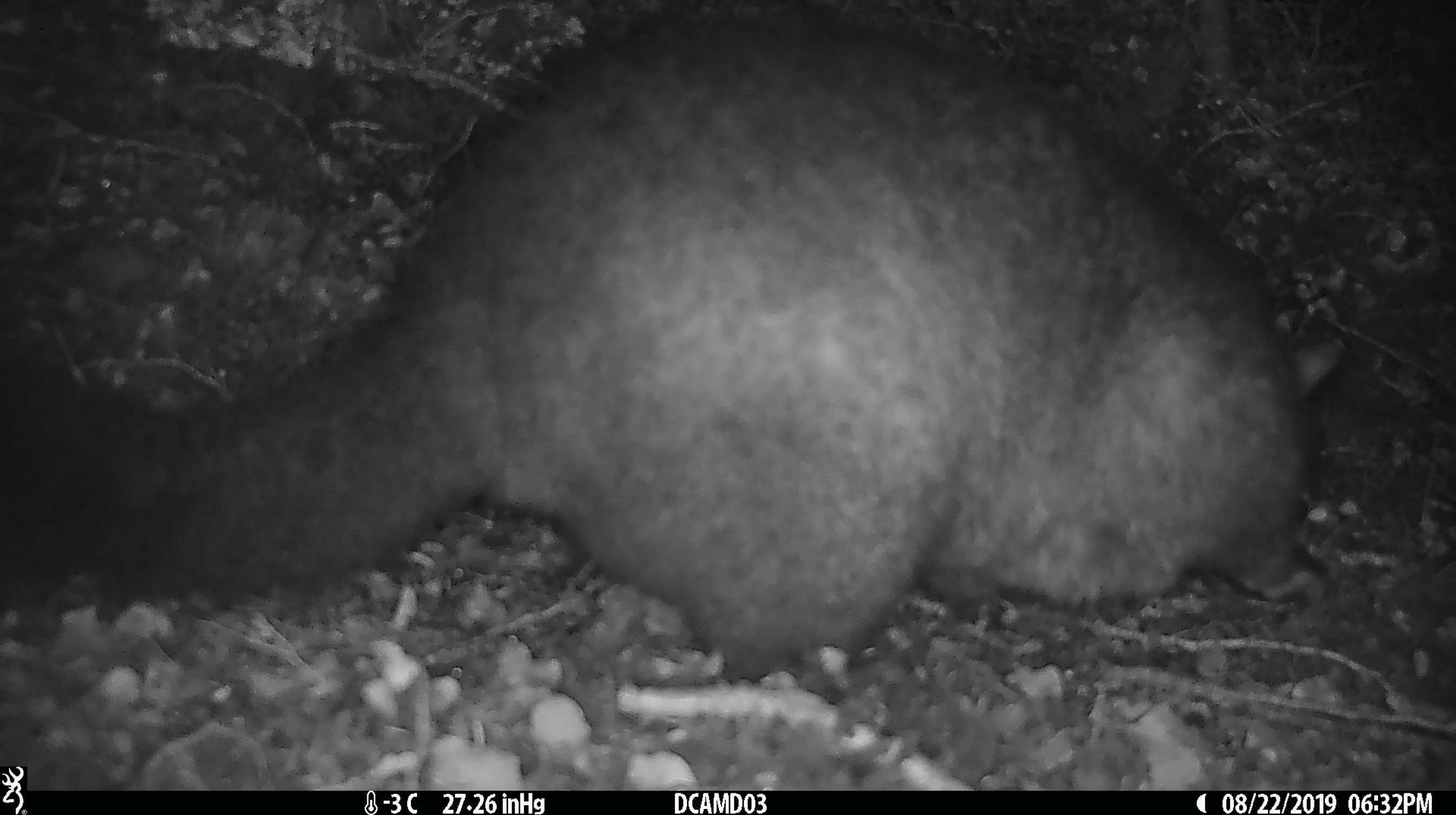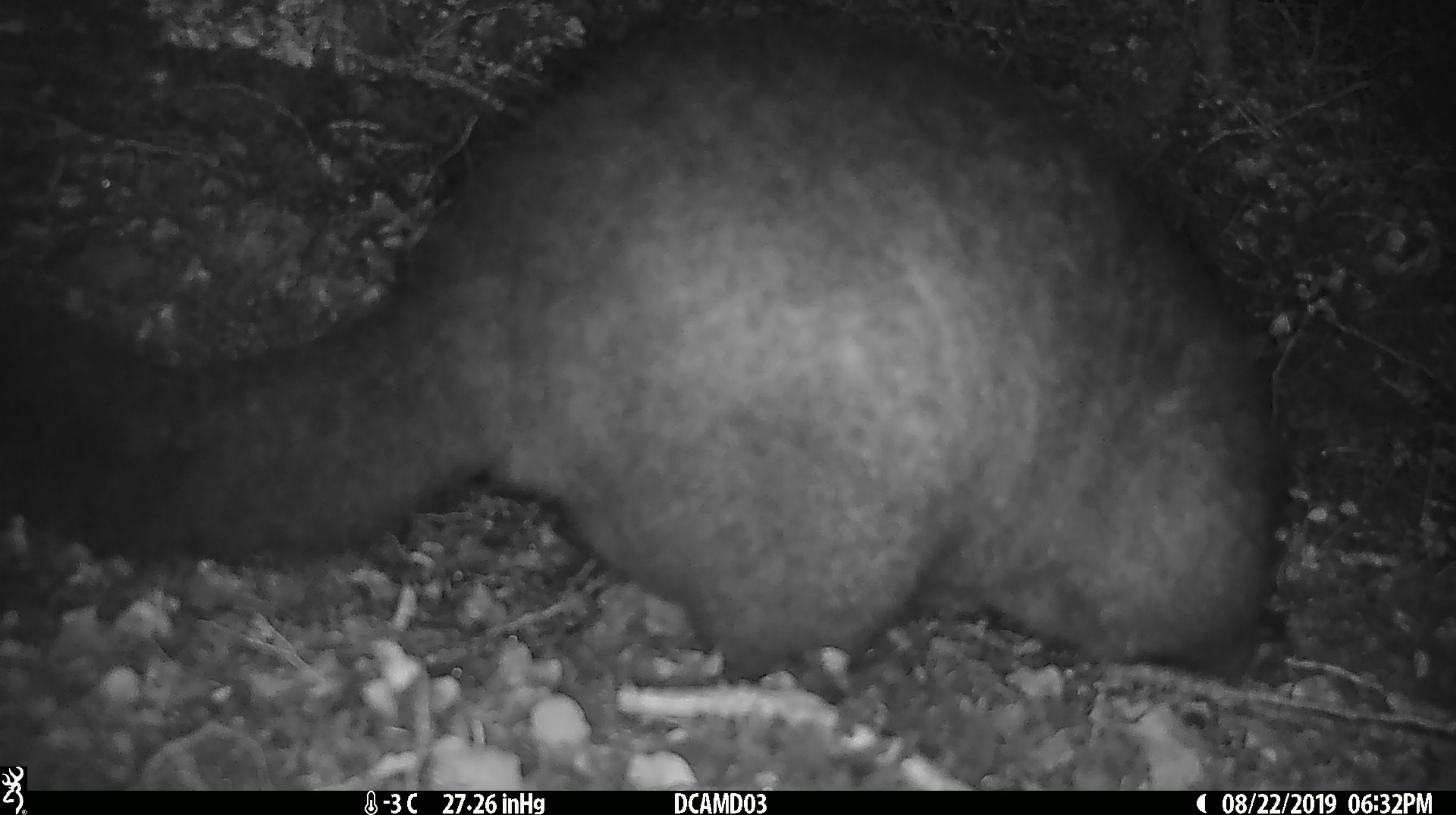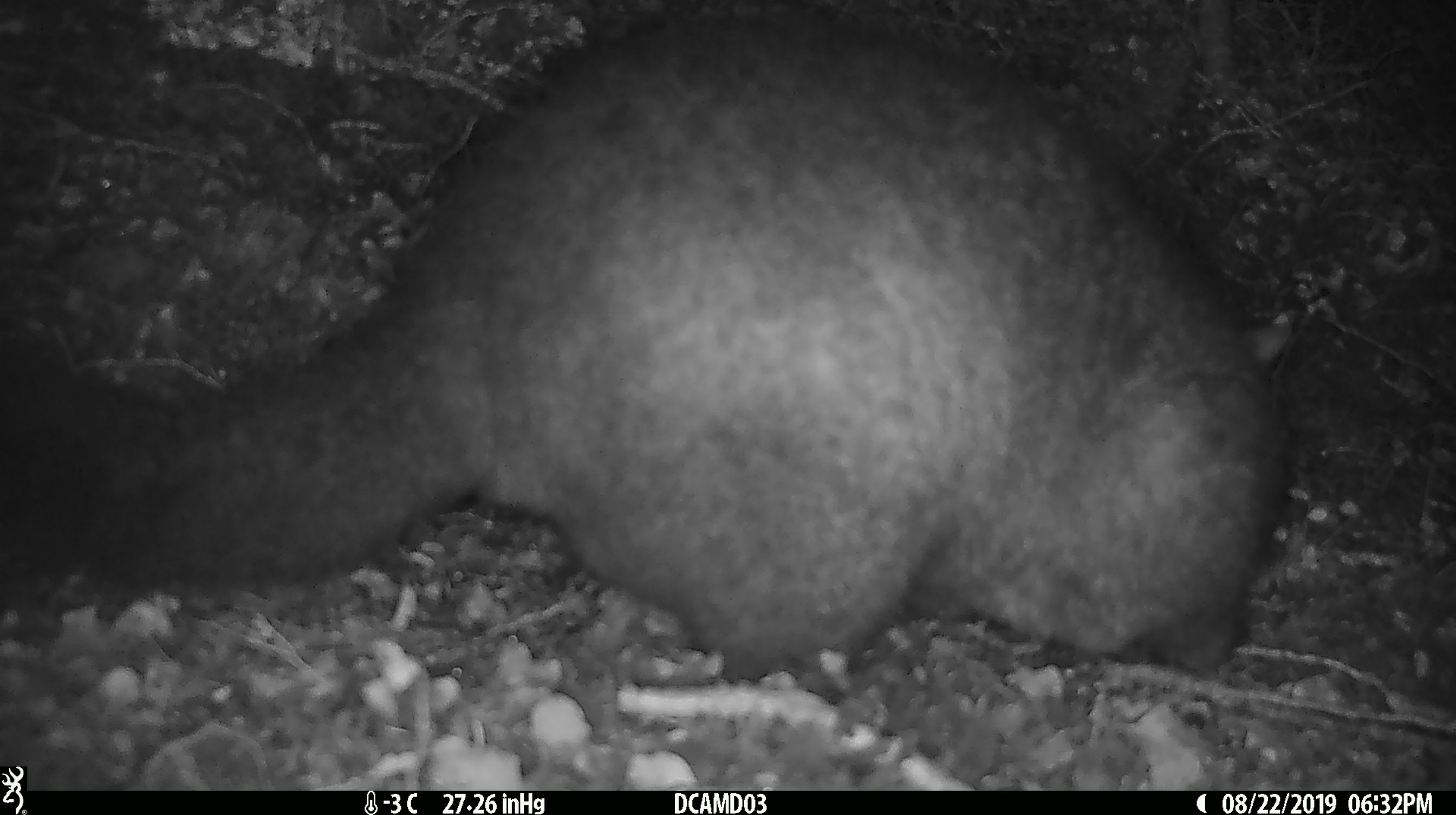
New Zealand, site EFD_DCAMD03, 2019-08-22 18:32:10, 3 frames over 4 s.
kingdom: Animalia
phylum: Chordata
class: Mammalia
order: Diprotodontia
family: Phalangeridae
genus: Trichosurus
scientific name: Trichosurus vulpecula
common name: common brushtail possum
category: possum